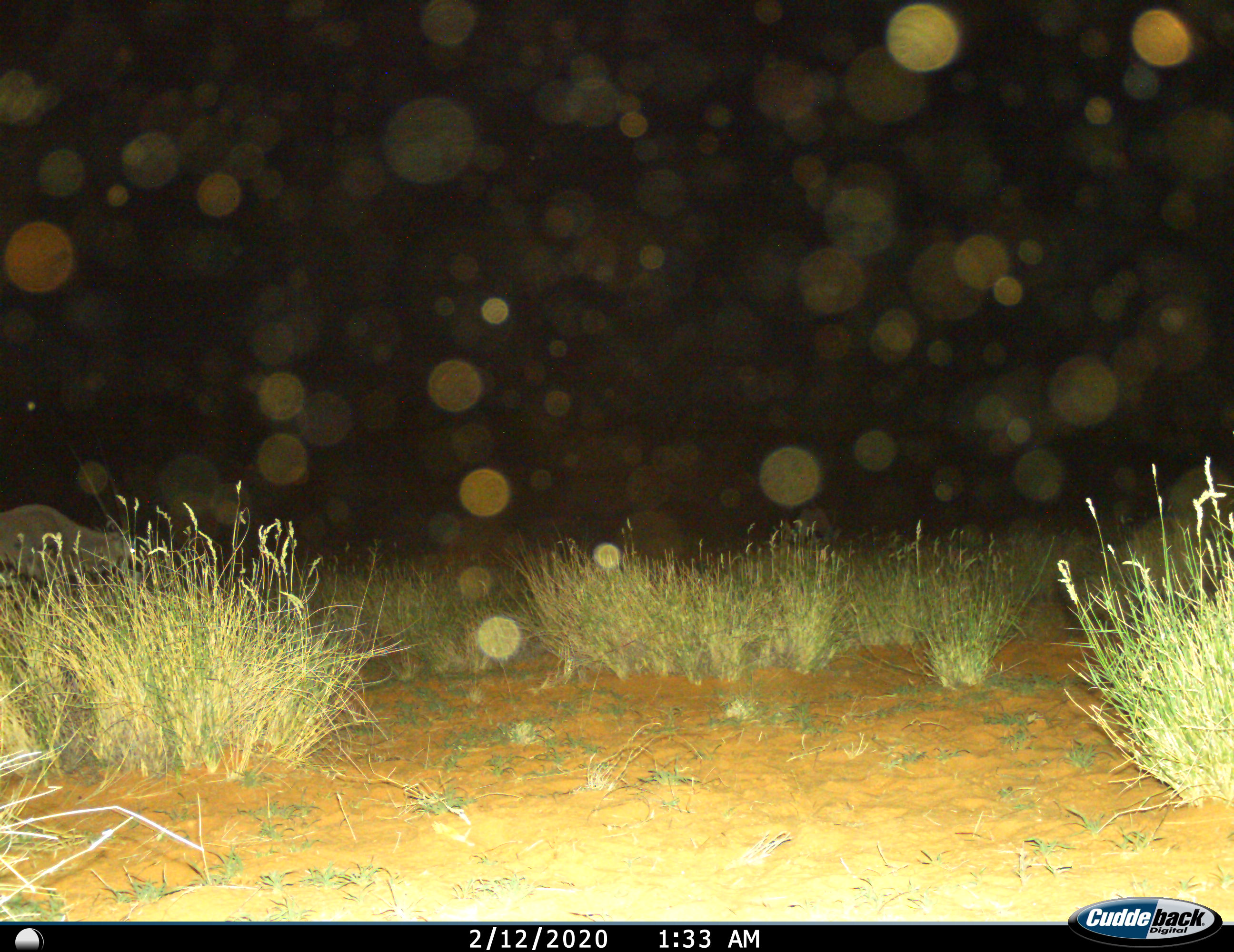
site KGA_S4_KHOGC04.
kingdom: Animalia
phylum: Chordata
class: Mammalia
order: Artiodactyla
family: Bovidae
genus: Oryx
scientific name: Oryx gazella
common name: gemsbok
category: oryx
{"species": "oryx (gemsbok) (Oryx gazella)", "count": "1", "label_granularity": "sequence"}